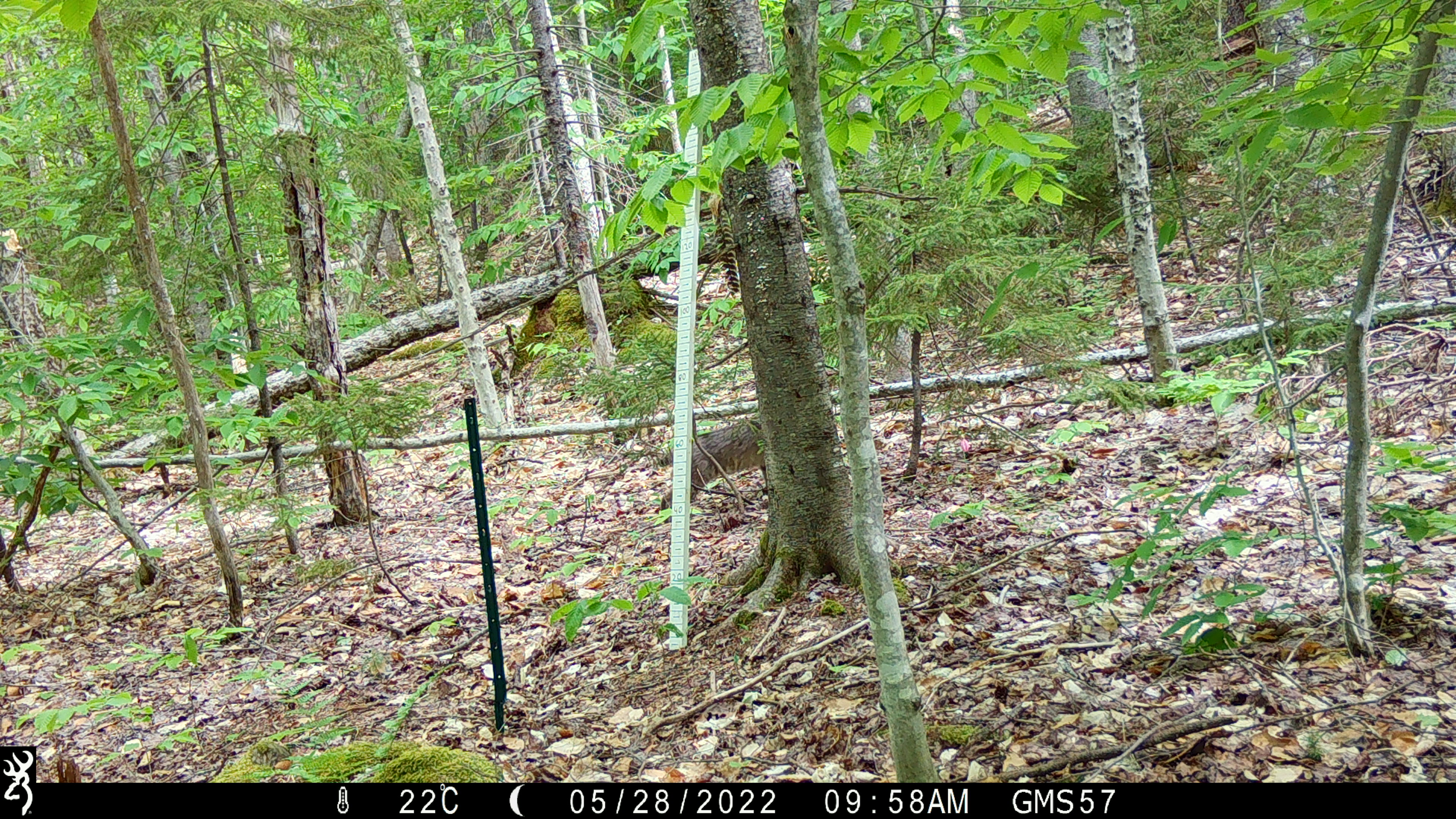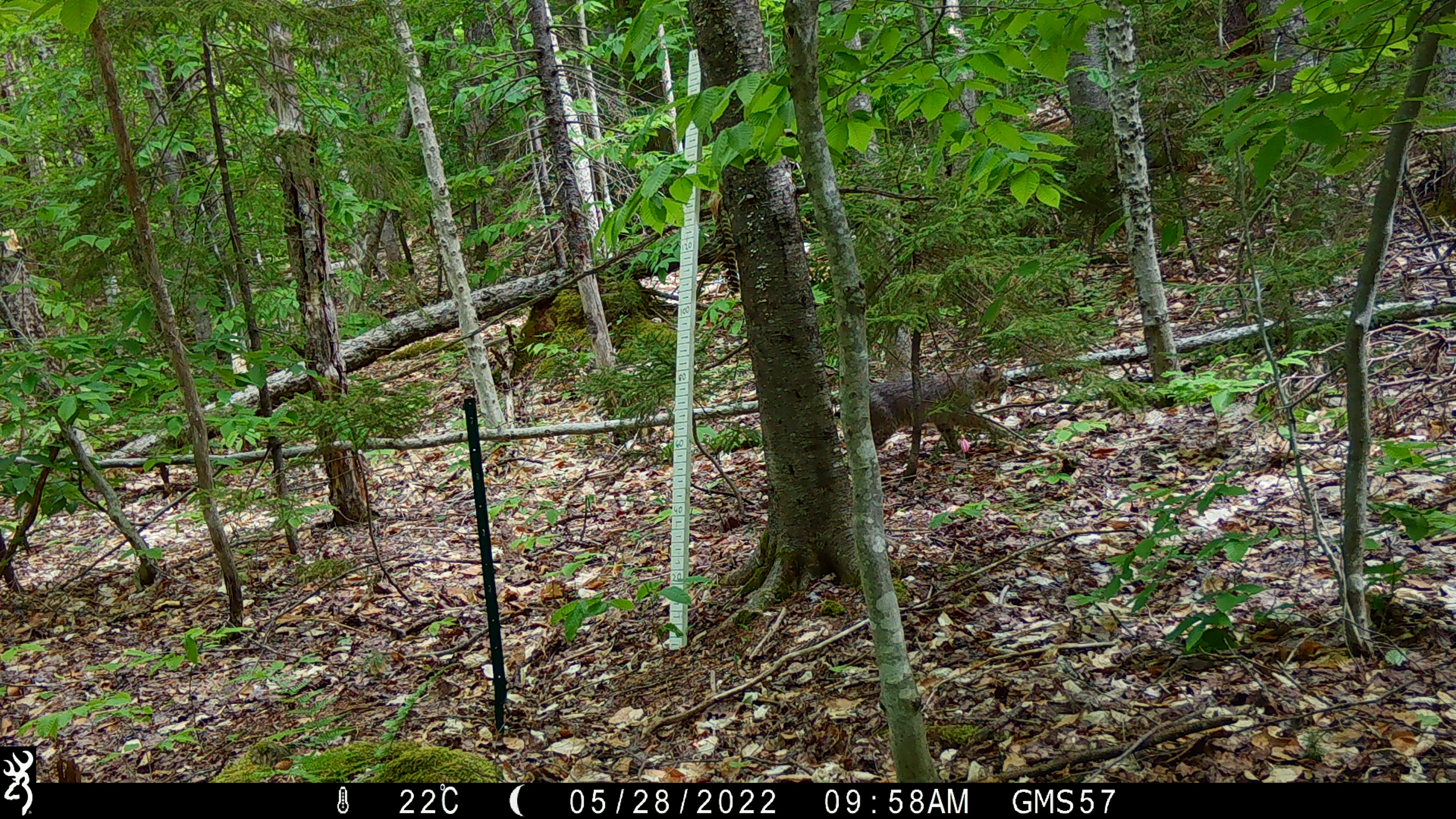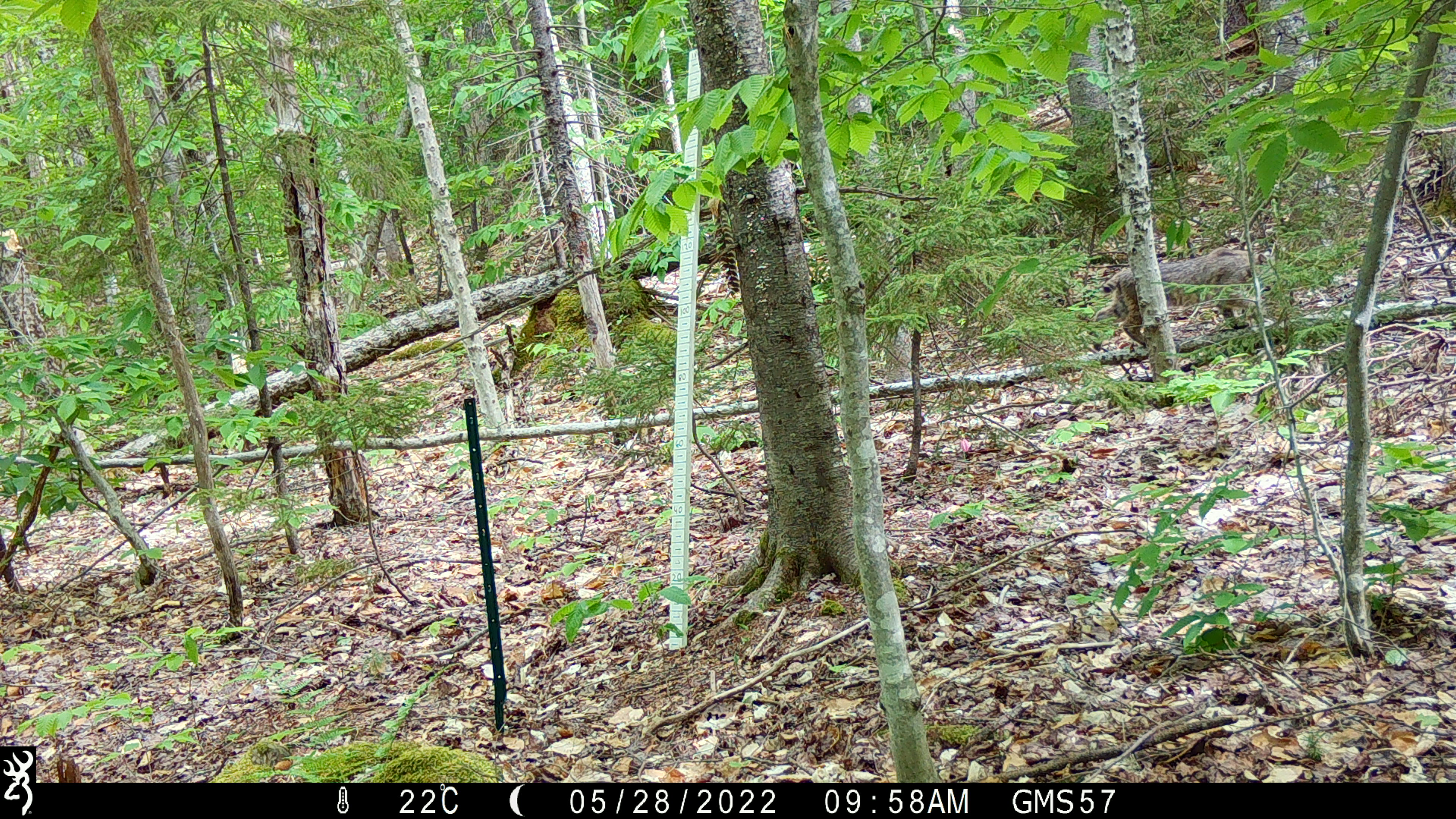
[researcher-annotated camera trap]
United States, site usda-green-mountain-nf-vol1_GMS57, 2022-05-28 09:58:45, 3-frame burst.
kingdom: Animalia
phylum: Chordata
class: Mammalia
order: Carnivora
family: Felidae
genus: Lynx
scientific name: Lynx rufus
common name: bobcat